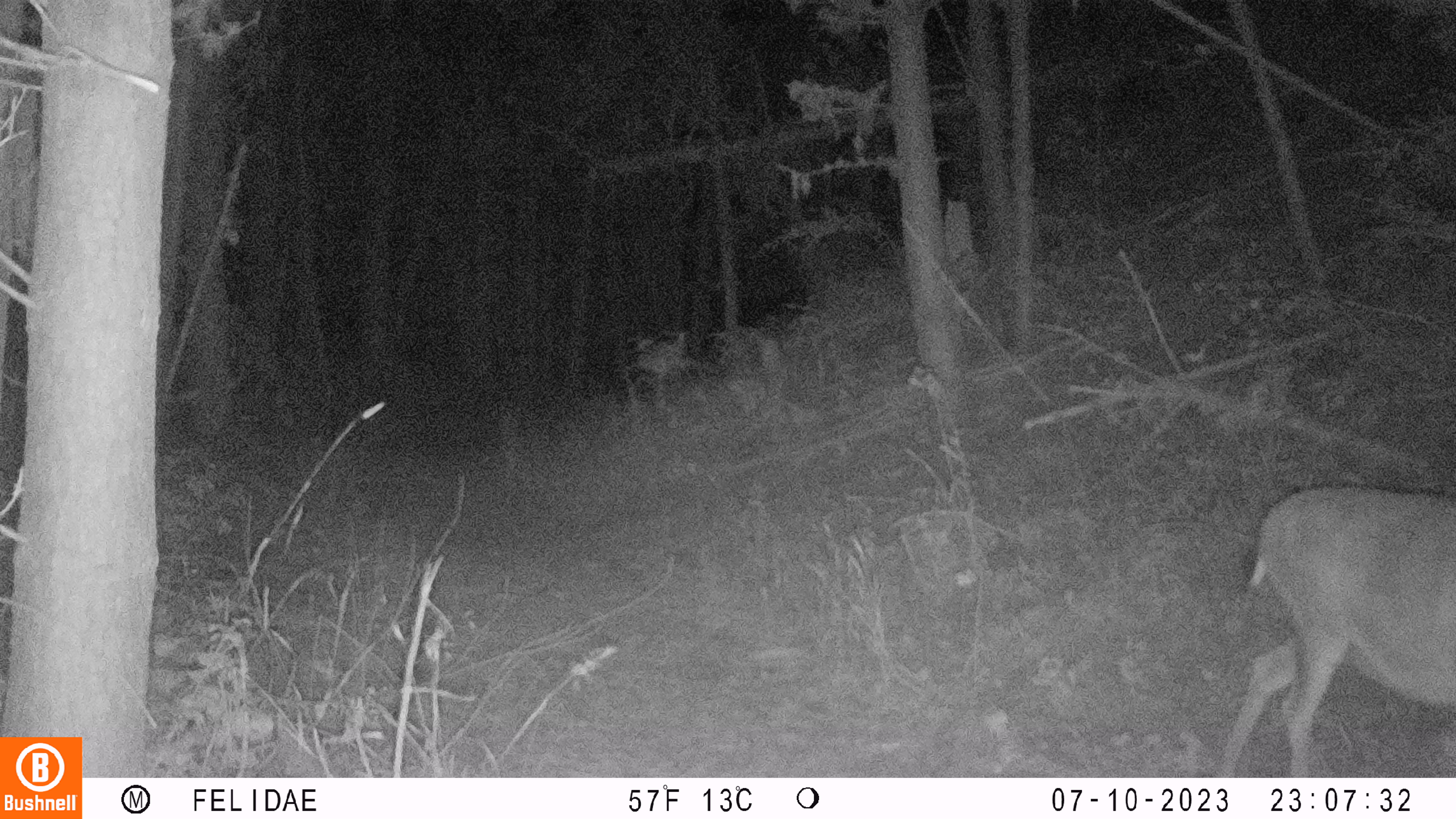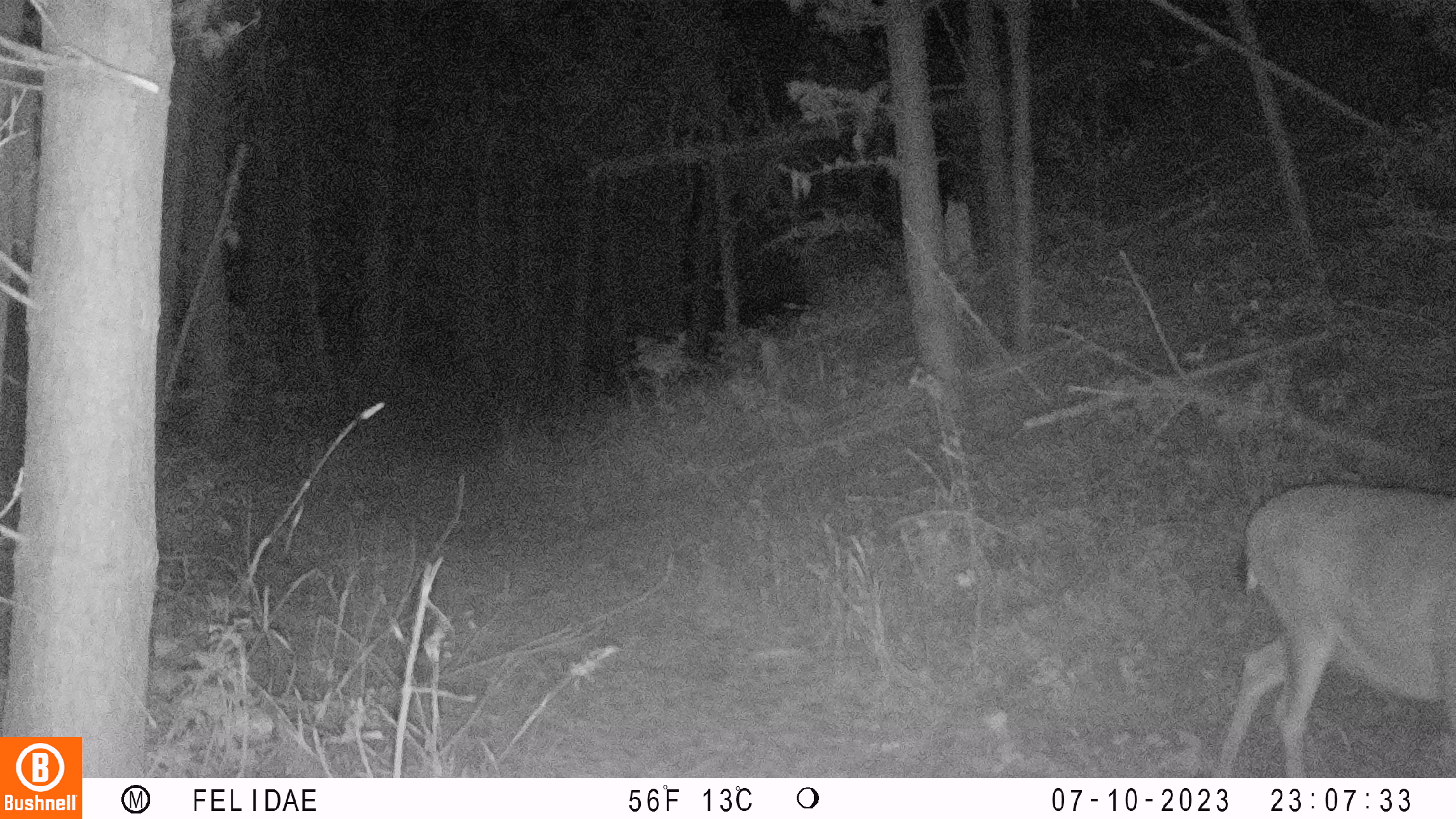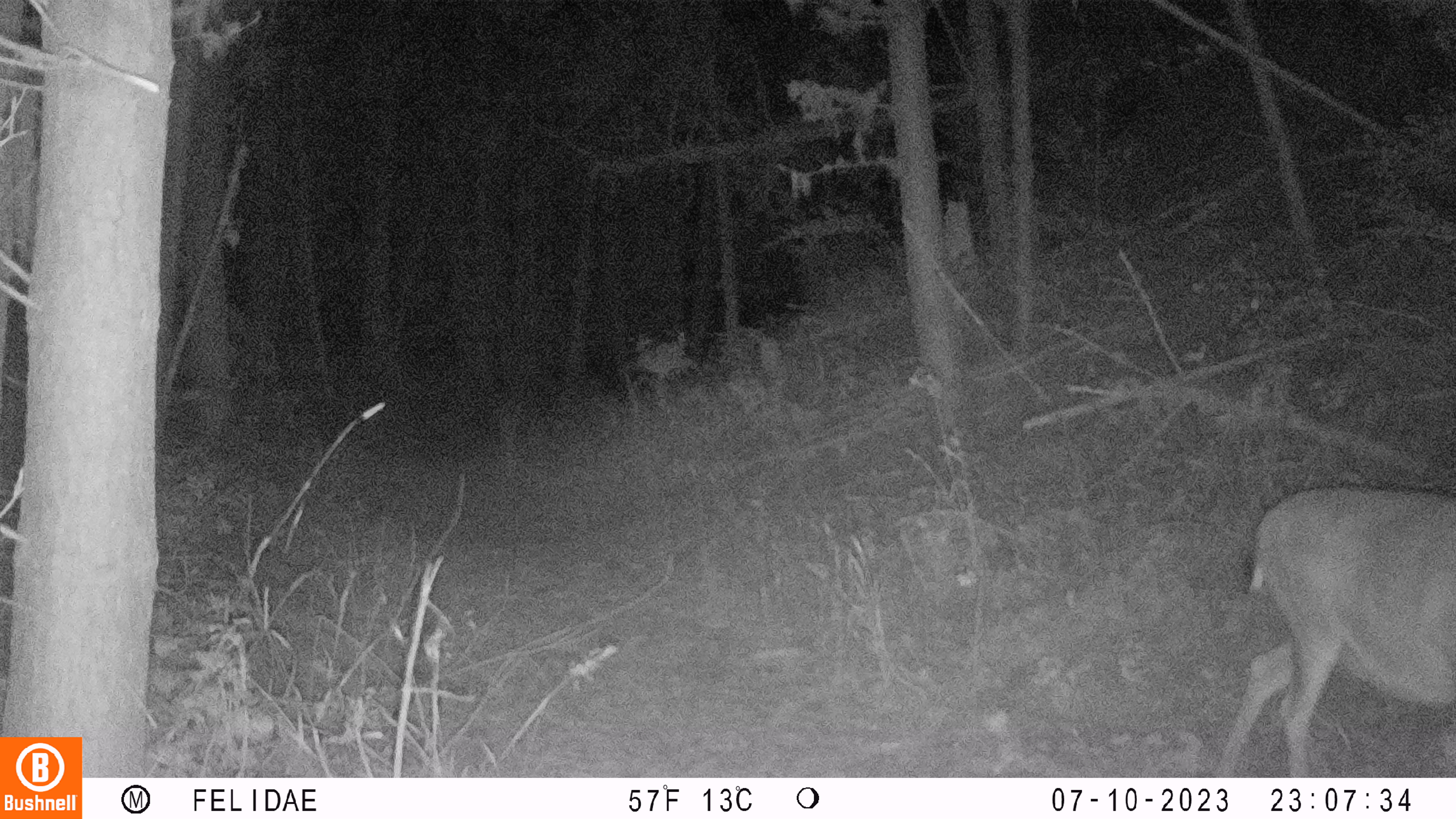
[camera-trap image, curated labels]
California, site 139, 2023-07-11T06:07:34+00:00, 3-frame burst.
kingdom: Animalia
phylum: Chordata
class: Mammalia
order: Artiodactyla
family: Cervidae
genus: Odocoileus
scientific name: Odocoileus hemionus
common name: mule deer